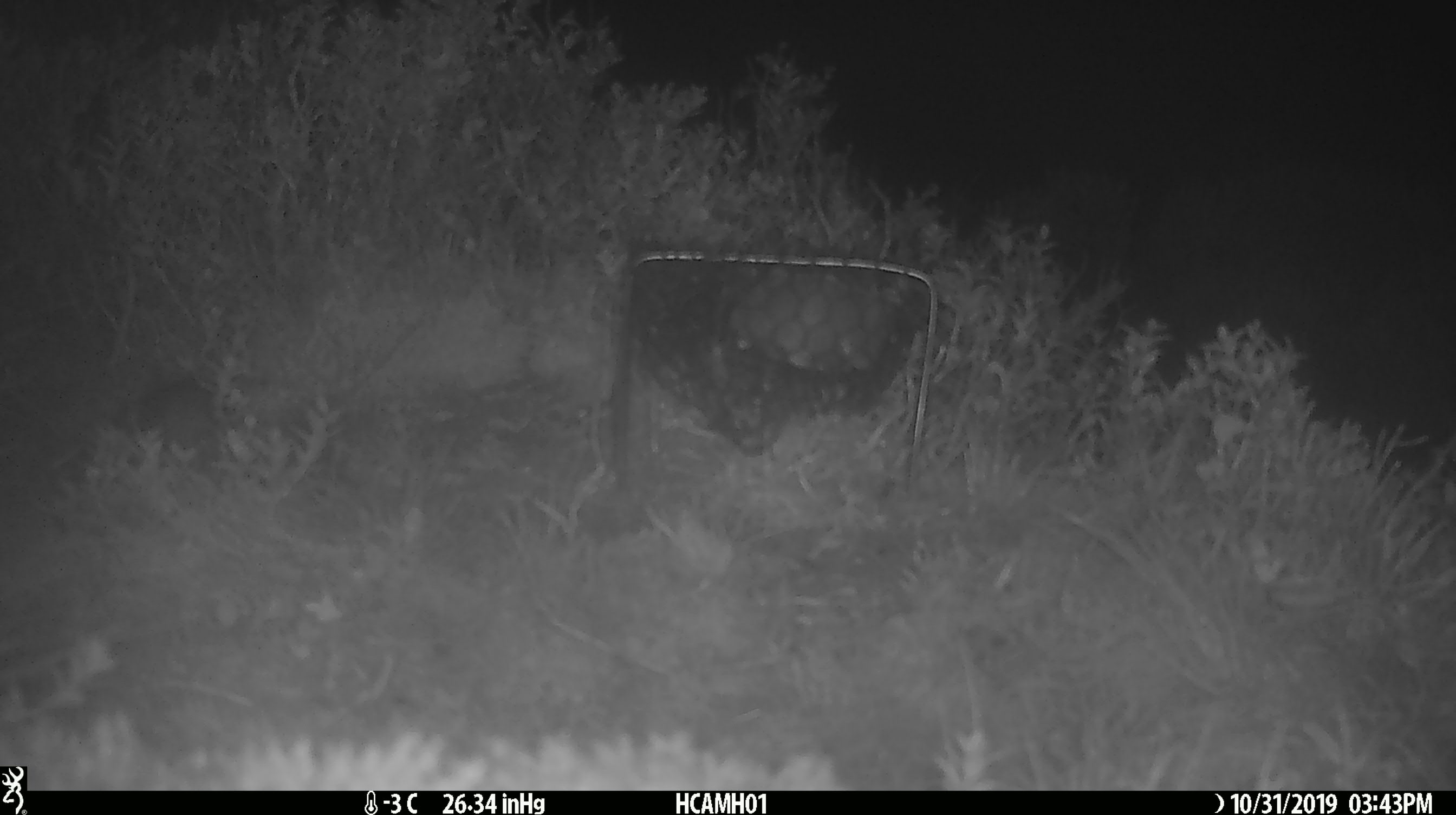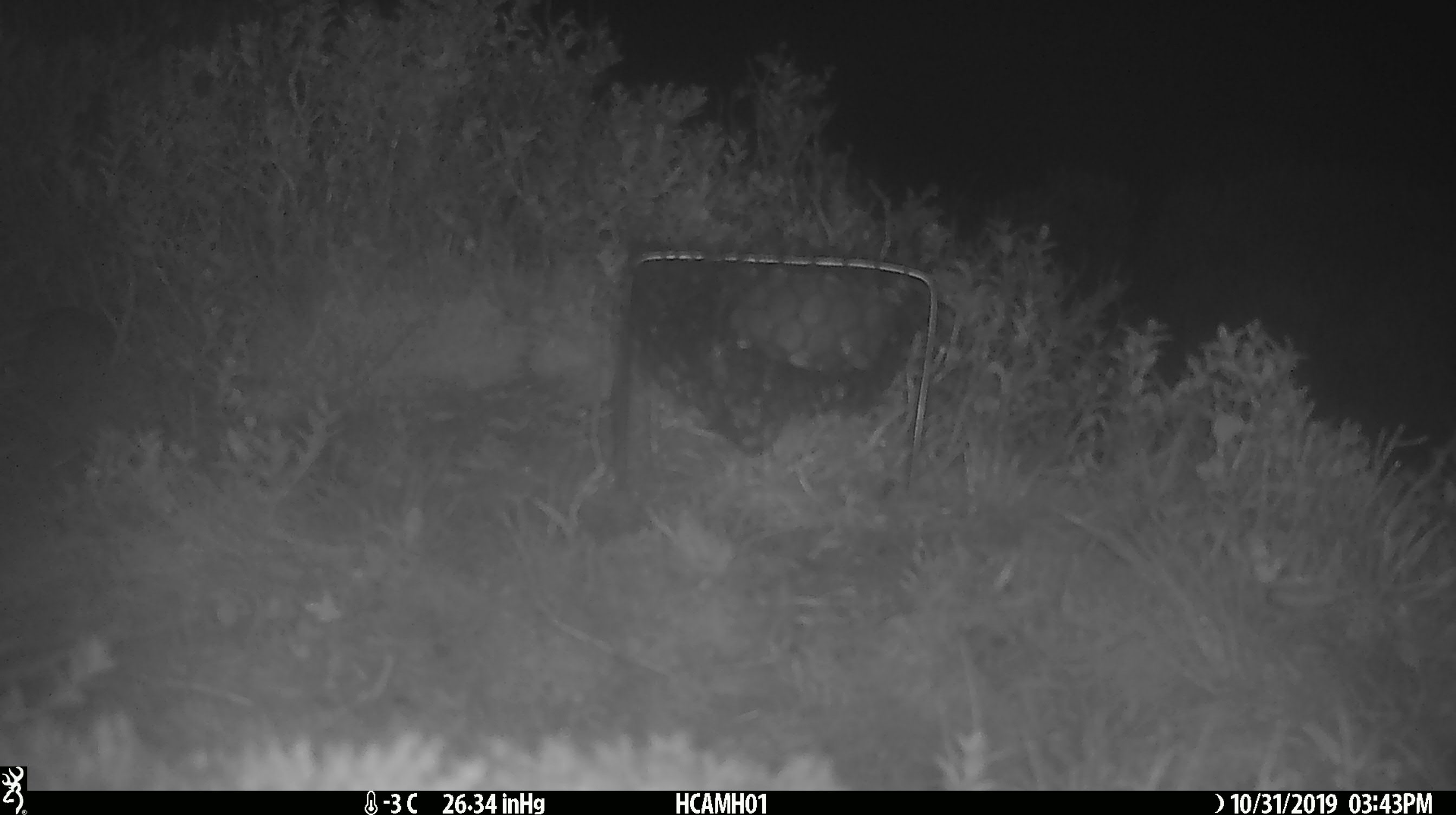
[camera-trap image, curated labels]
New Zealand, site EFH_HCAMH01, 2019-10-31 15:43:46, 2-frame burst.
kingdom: Animalia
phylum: Chordata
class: Mammalia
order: Rodentia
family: Muridae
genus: Mus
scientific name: Mus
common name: mouse